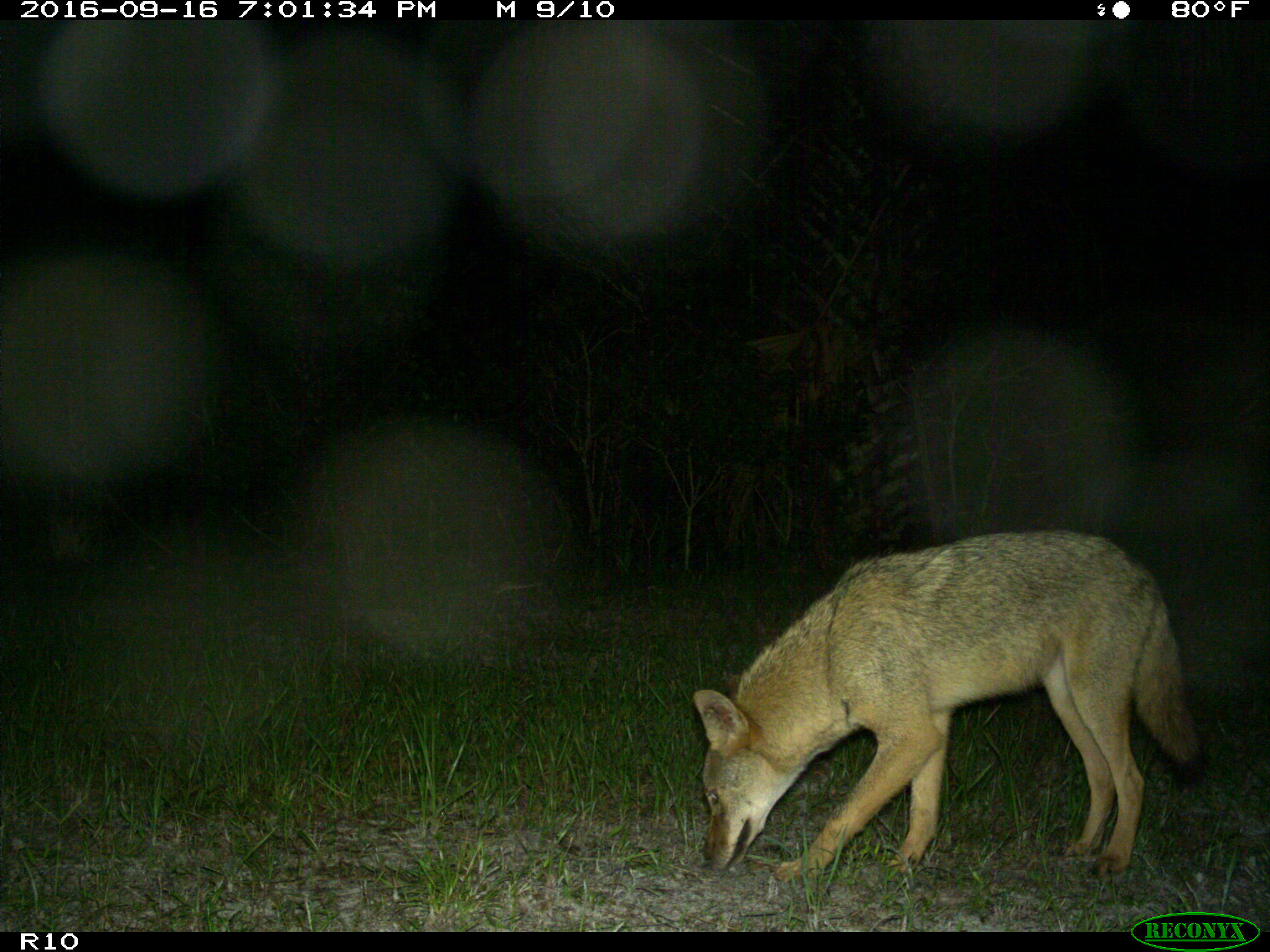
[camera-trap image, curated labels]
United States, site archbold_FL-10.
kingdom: Animalia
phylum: Chordata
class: Mammalia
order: Carnivora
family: Canidae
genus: Canis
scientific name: Canis latrans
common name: coyote